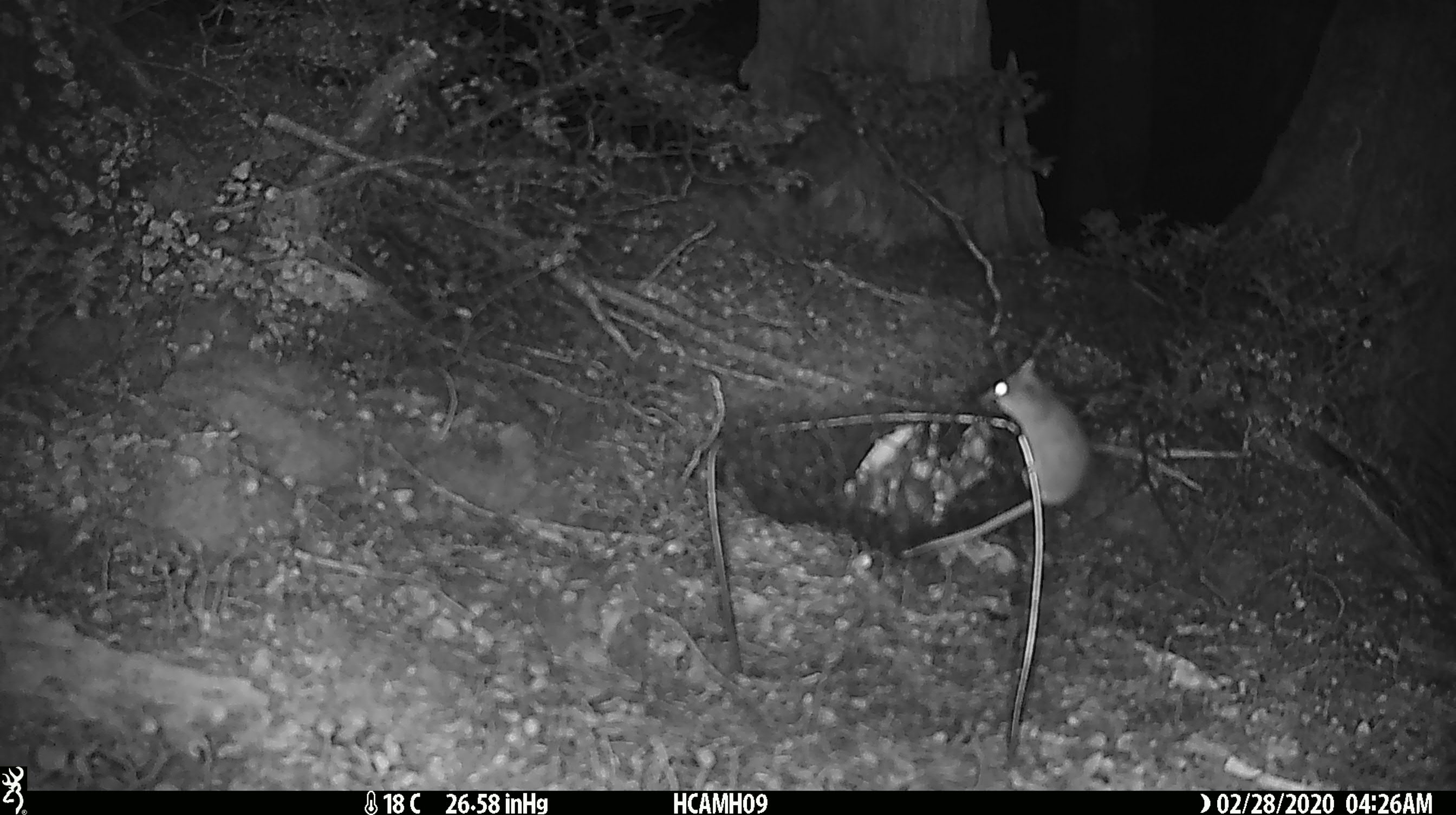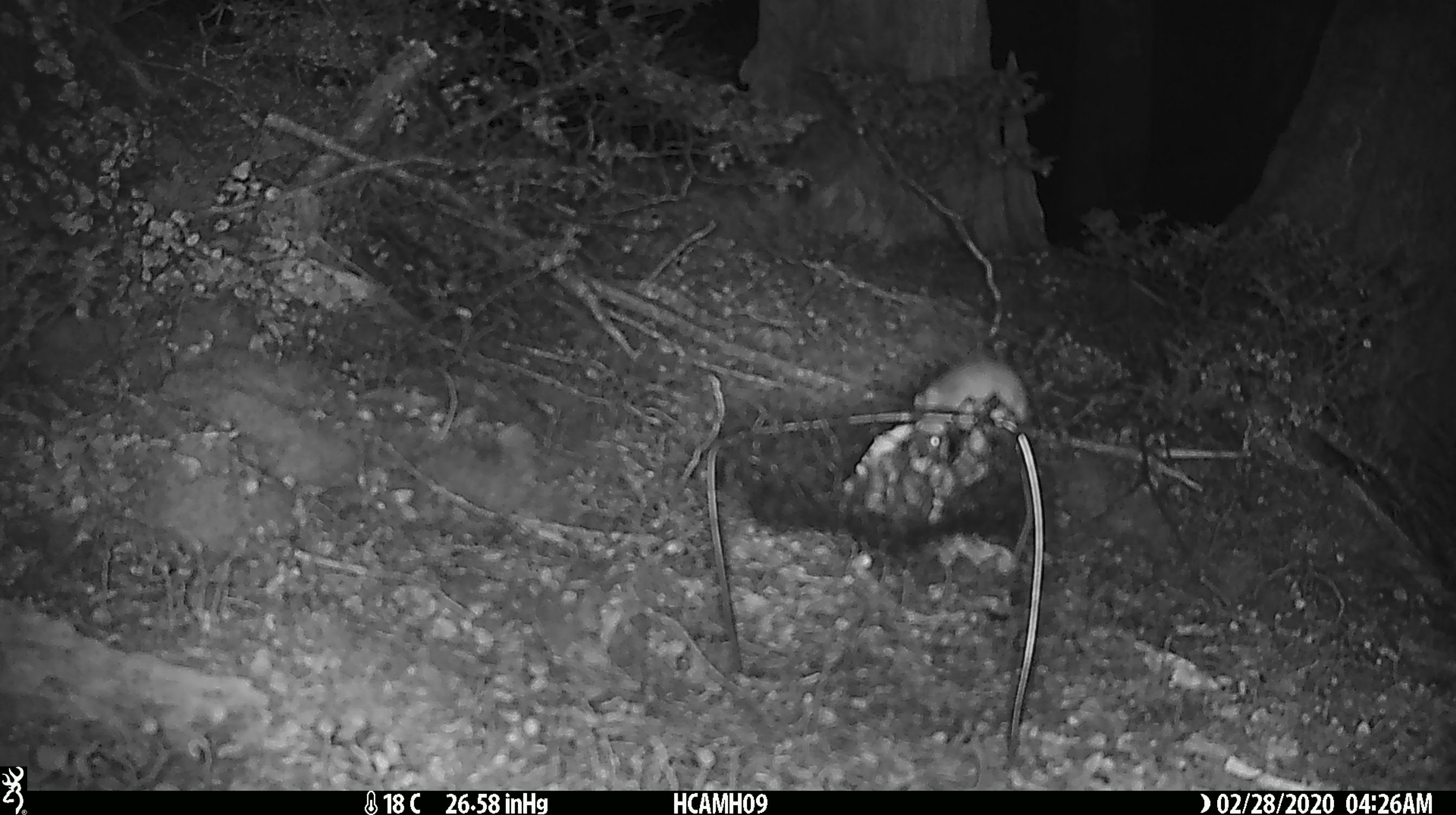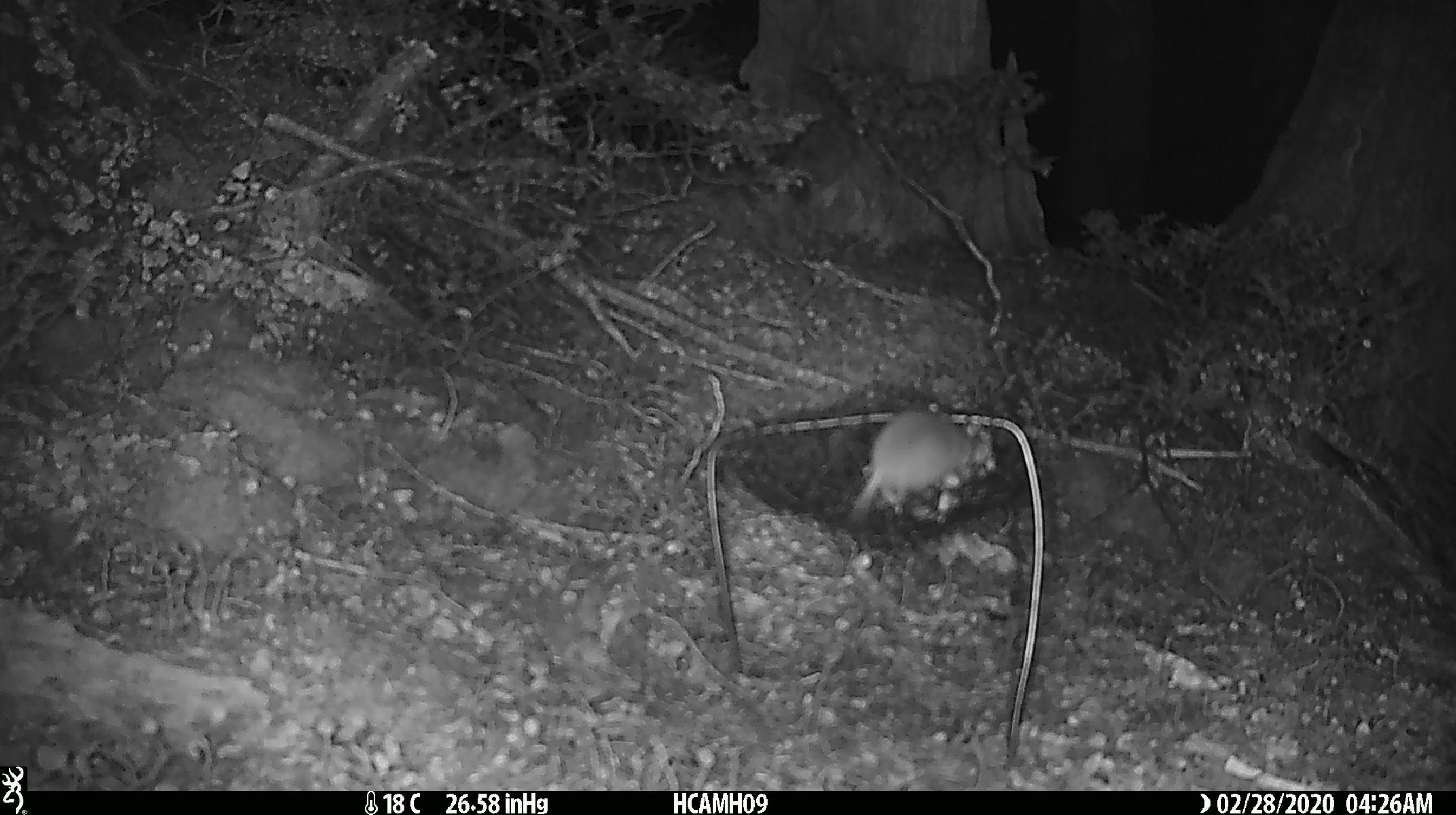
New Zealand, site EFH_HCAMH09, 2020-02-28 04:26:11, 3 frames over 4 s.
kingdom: Animalia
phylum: Chordata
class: Mammalia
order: Rodentia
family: Muridae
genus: Mus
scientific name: Mus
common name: mouse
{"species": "mouse (Mus)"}